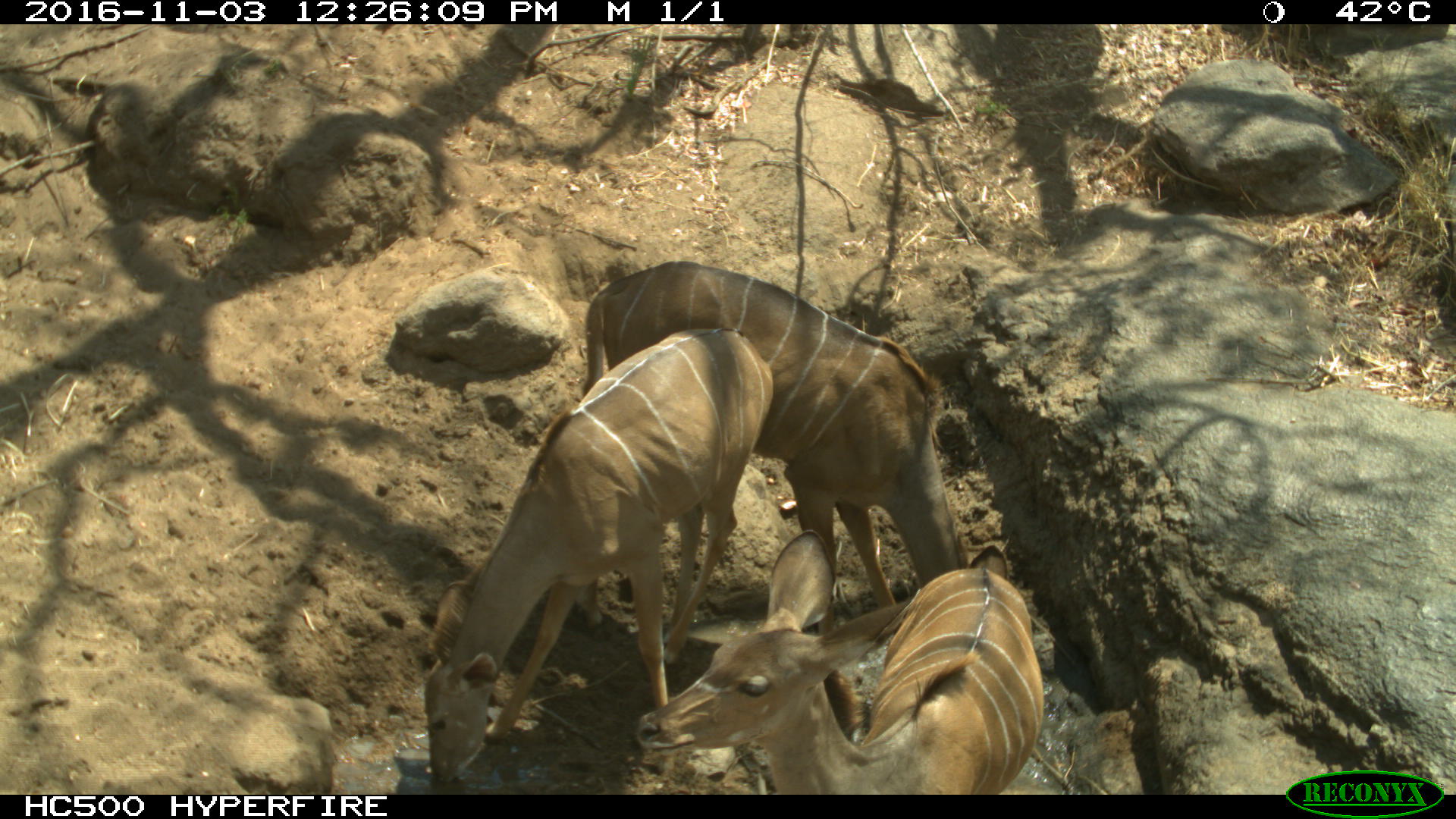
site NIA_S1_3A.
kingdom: Animalia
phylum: Chordata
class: Mammalia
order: Artiodactyla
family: Bovidae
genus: Tragelaphus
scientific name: Tragelaphus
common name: kudu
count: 3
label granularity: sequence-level